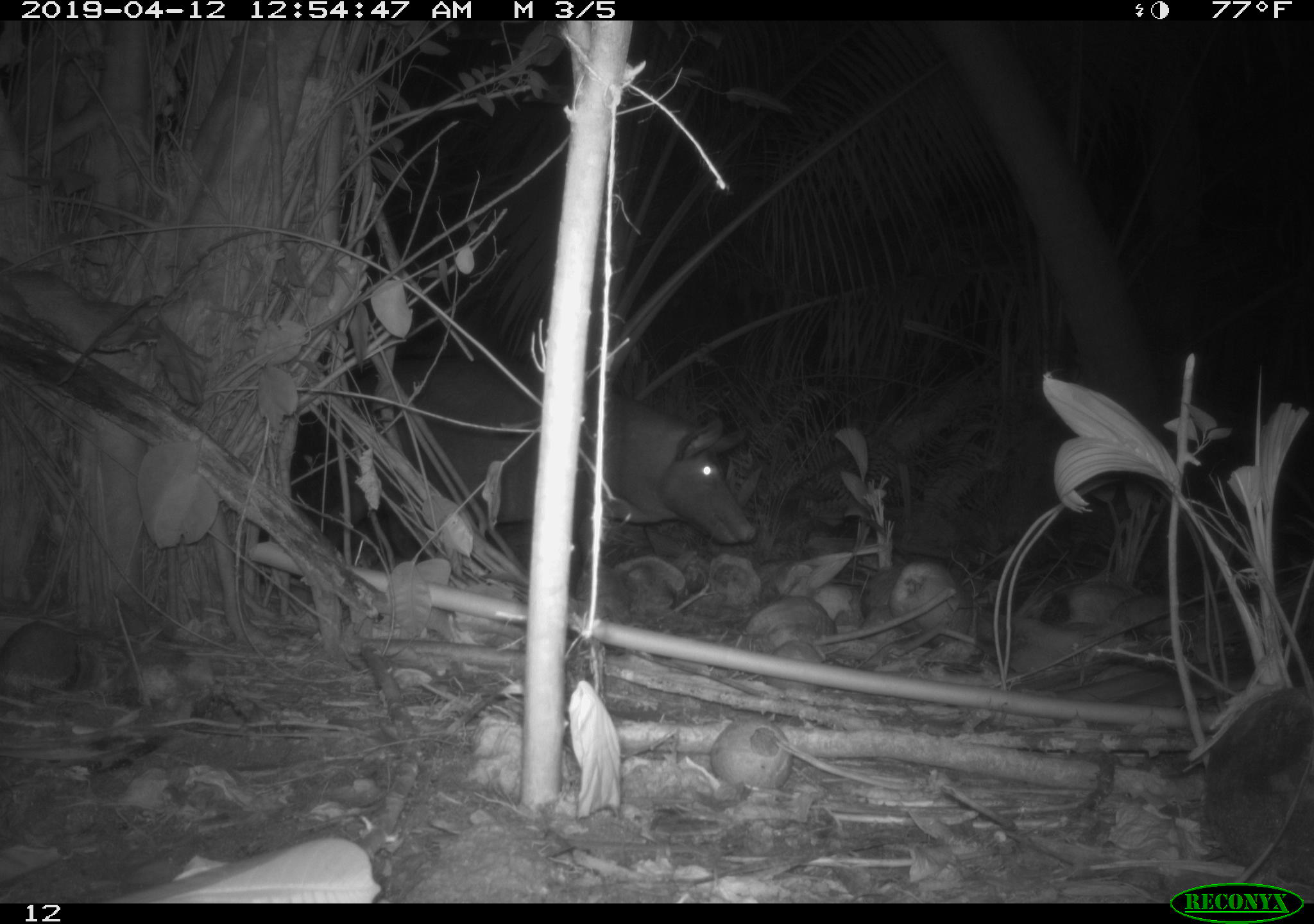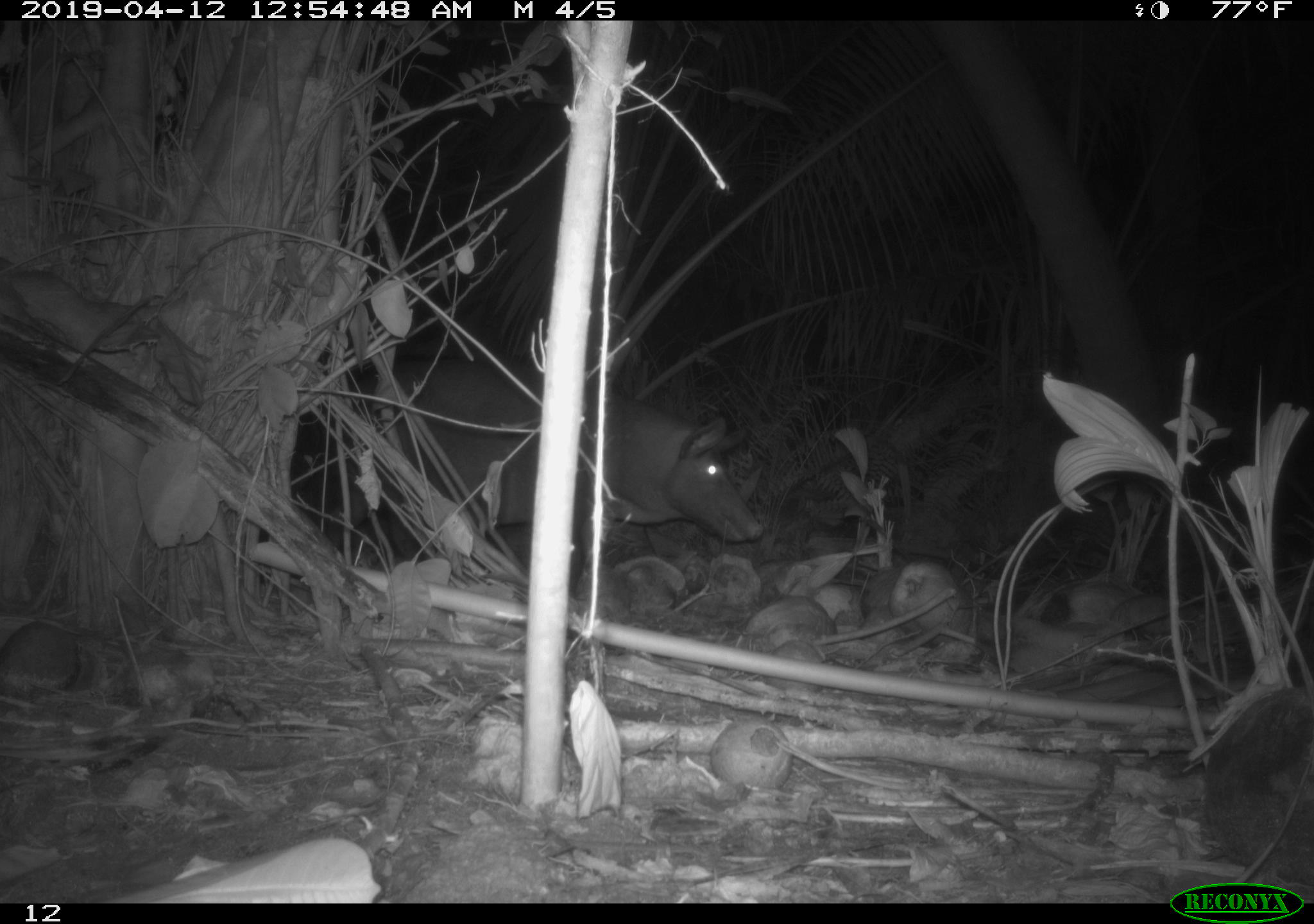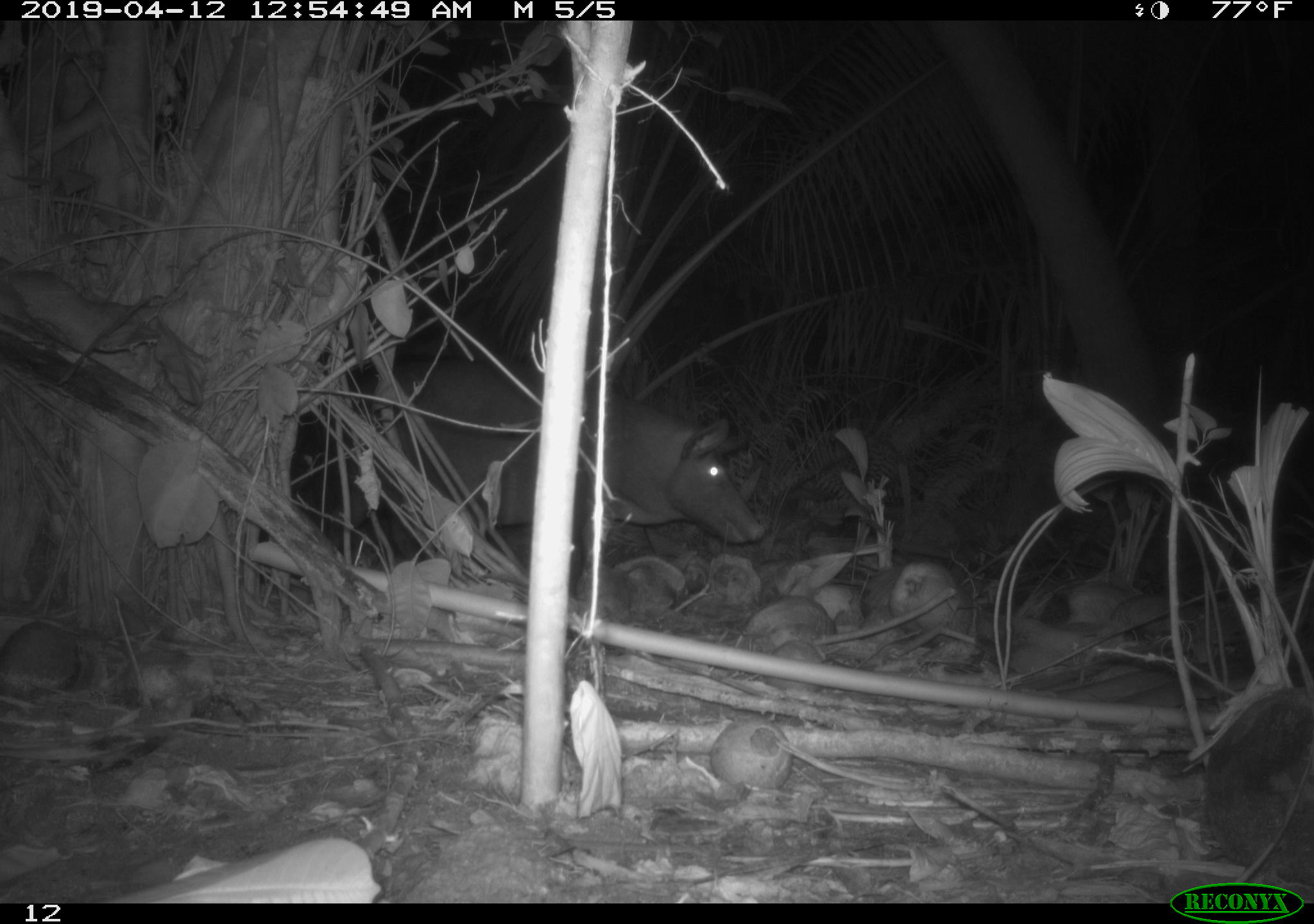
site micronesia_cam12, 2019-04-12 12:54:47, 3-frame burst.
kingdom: Animalia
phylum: Chordata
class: Mammalia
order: Artiodactyla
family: Suidae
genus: Sus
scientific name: Sus scrofa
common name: pig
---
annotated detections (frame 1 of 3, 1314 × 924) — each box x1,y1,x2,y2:
pig: 294,338,754,581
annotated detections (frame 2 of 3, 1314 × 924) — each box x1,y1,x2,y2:
pig: 305,336,760,581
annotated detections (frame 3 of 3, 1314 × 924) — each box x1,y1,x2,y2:
pig: 294,336,761,577